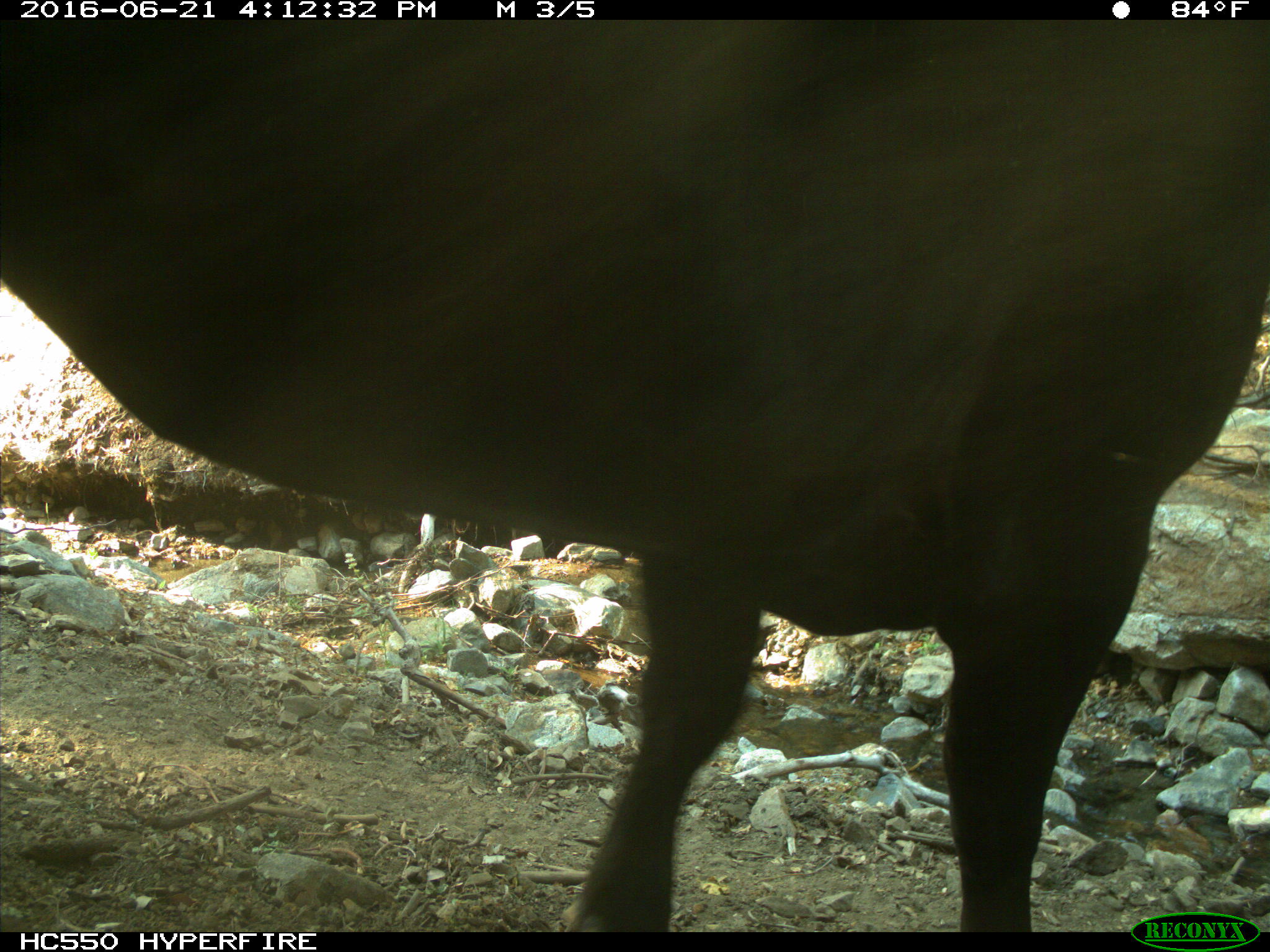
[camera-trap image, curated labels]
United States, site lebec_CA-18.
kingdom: Animalia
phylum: Chordata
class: Mammalia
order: Artiodactyla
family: Bovidae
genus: Bos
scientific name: Bos taurus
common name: domestic cow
Bos taurus (domestic cow).